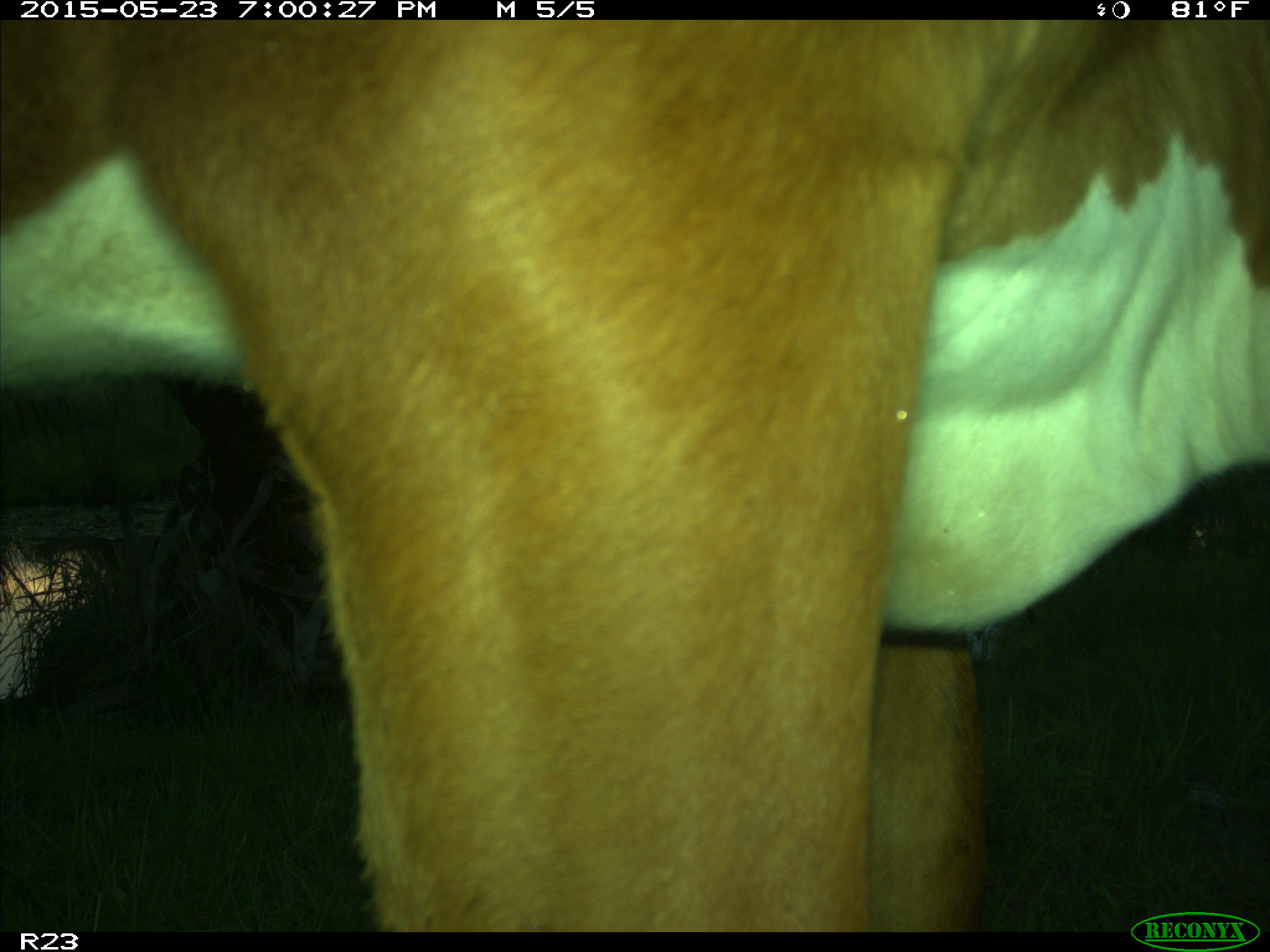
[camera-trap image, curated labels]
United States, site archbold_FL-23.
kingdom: Animalia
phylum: Chordata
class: Mammalia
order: Artiodactyla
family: Bovidae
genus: Bos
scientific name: Bos taurus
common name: domestic cow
Bos taurus (domestic cow).